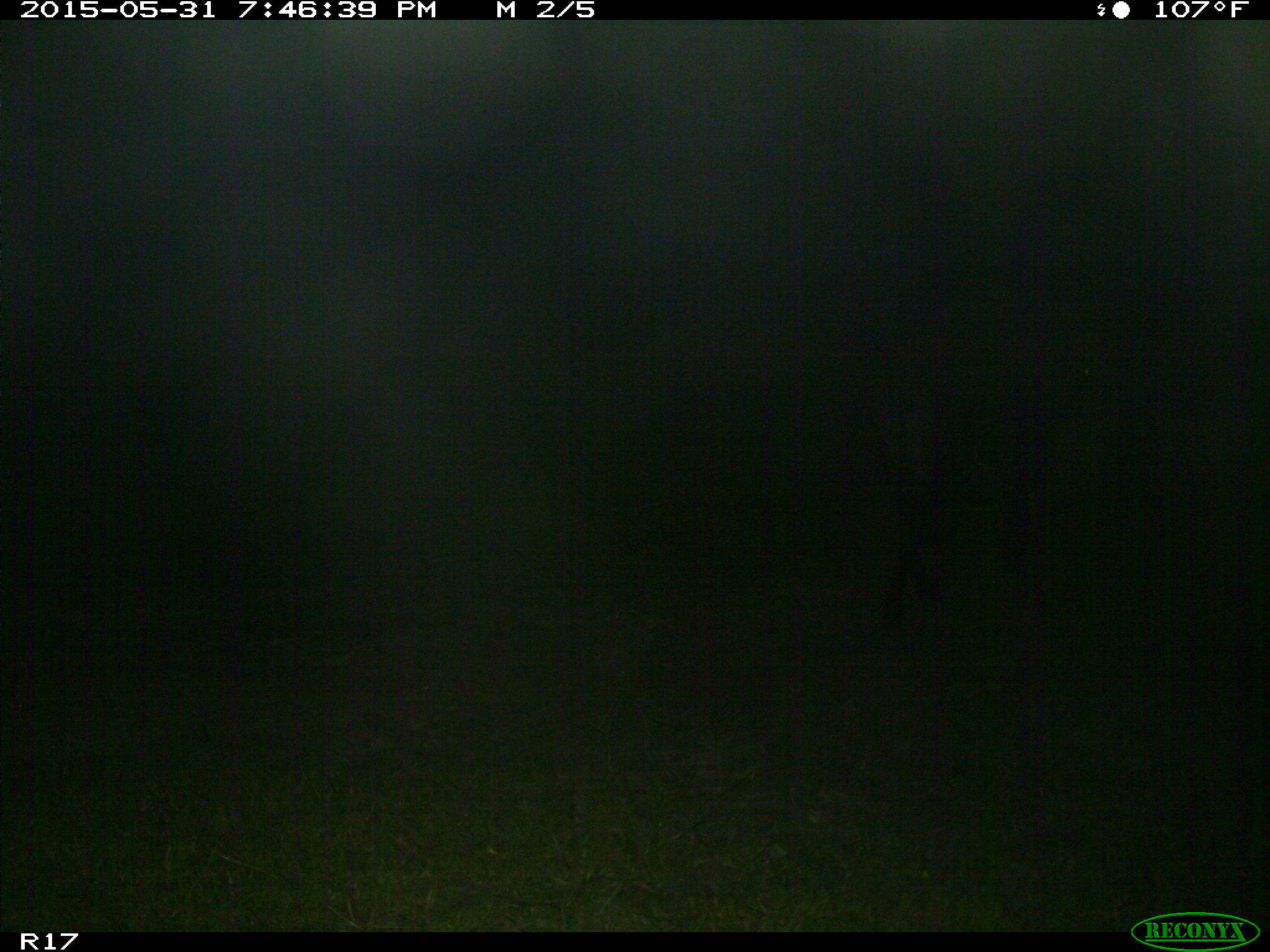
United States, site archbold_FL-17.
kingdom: Animalia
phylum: Chordata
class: Mammalia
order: Artiodactyla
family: Bovidae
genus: Bos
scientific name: Bos taurus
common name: domestic cow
Bos taurus (domestic cow).